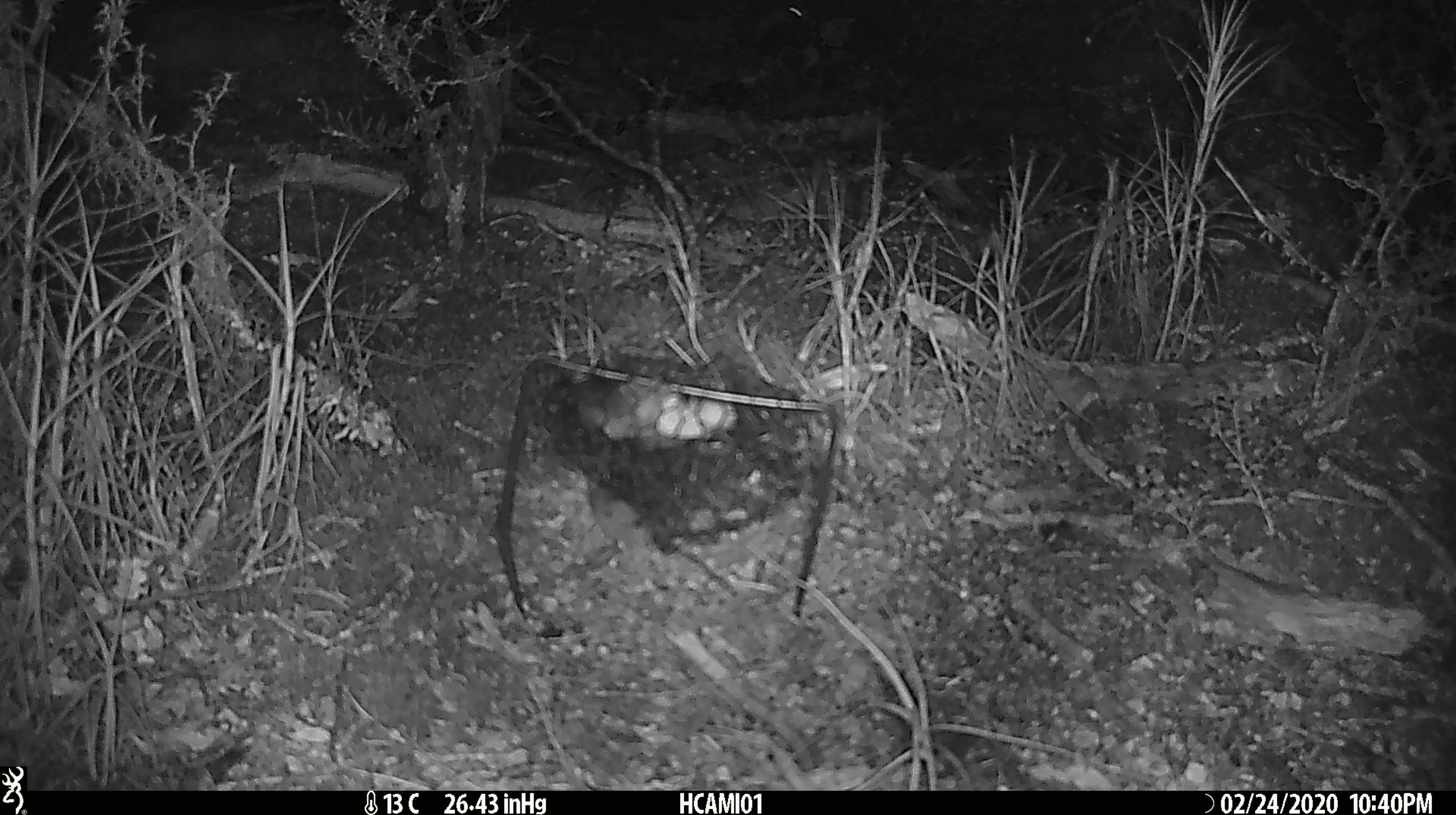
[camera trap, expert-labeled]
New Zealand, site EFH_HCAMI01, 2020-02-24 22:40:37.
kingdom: Animalia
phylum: Chordata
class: Mammalia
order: Rodentia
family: Muridae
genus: Mus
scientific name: Mus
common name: mouse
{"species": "mouse (Mus)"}